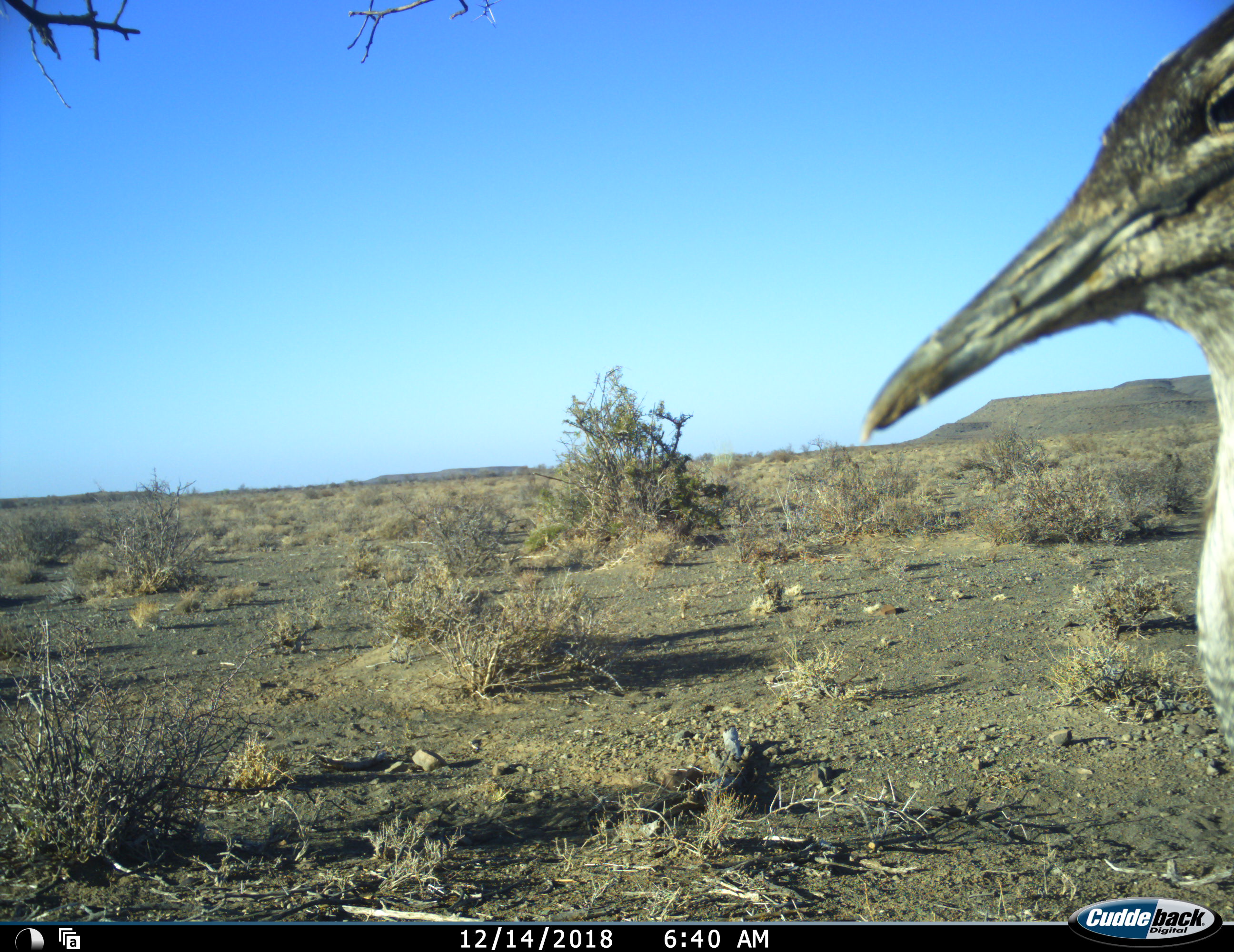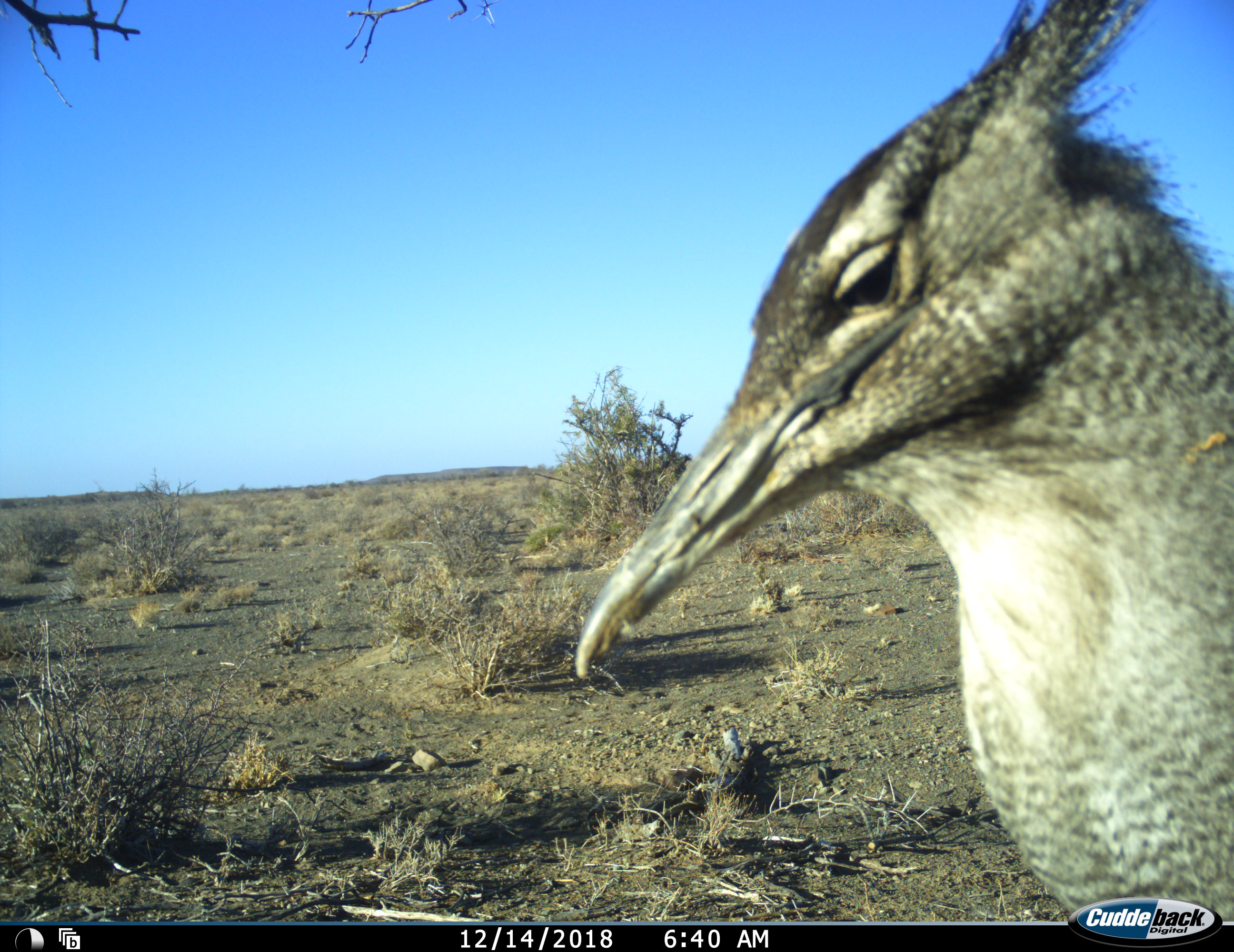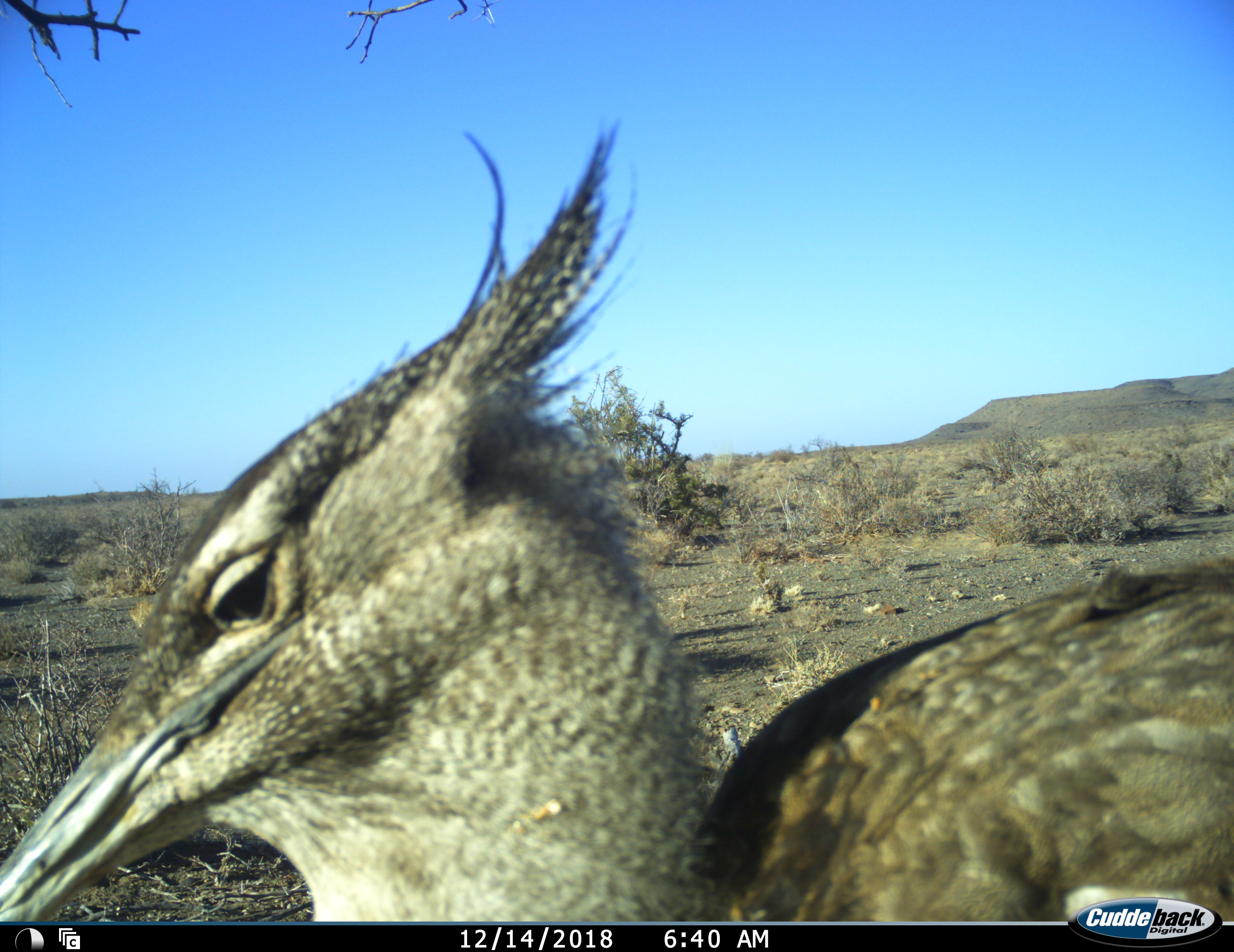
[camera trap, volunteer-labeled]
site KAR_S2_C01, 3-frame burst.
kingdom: Animalia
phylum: Chordata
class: Aves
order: Otidiformes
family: Otididae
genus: Ardeotis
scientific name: Ardeotis kori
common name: kori bustard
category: bustardkori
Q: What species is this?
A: Bustardkori (kori bustard) (Ardeotis kori).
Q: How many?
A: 1.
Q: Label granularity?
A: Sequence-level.